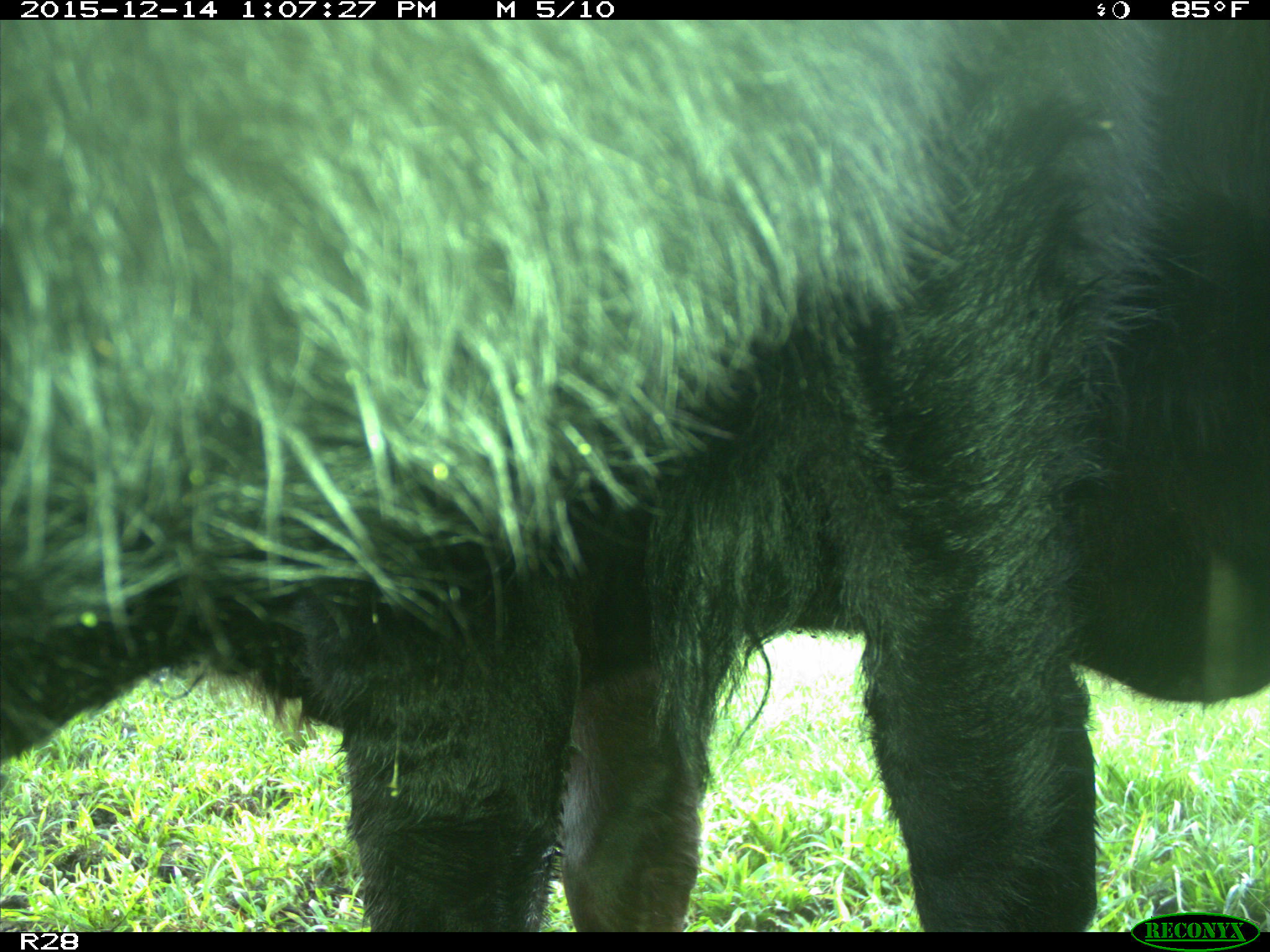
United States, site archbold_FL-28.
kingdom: Animalia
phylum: Chordata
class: Mammalia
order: Artiodactyla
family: Bovidae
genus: Bos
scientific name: Bos taurus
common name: domestic cow